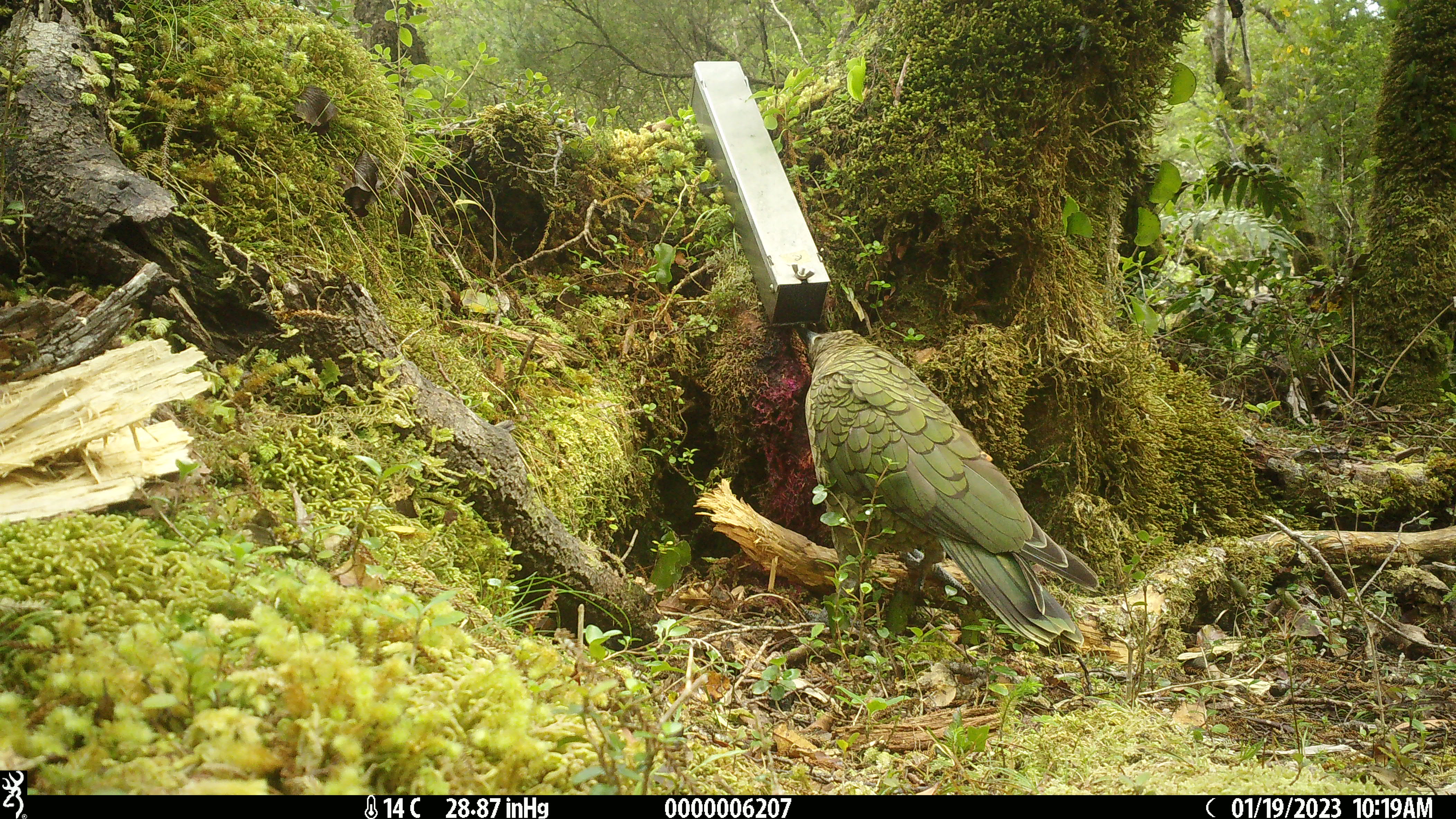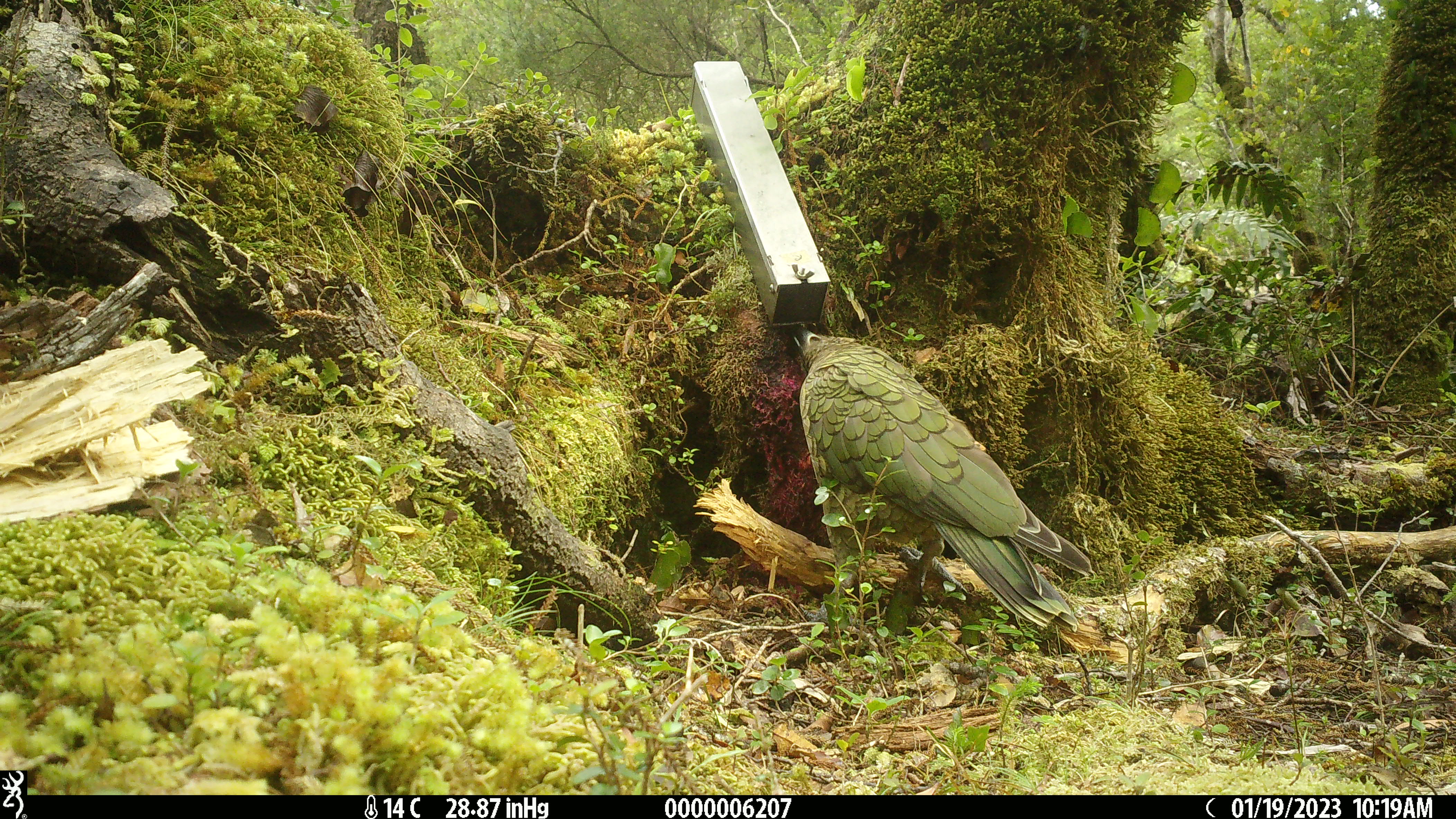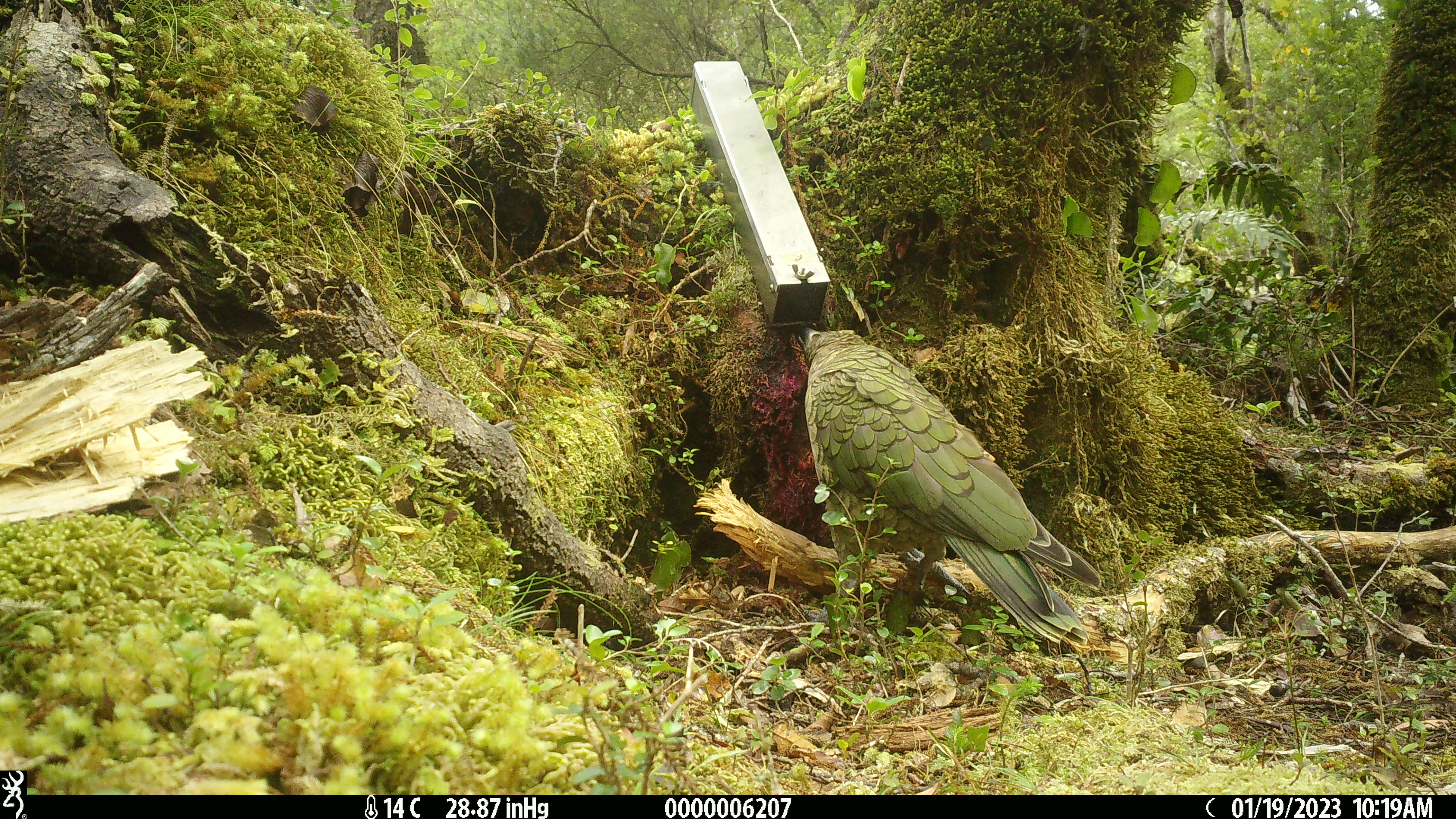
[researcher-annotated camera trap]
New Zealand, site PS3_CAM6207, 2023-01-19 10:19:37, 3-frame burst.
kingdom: Animalia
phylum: Chordata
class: Aves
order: Psittaciformes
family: Strigopidae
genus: Nestor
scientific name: Nestor notabilis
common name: kea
Kea (Nestor notabilis).